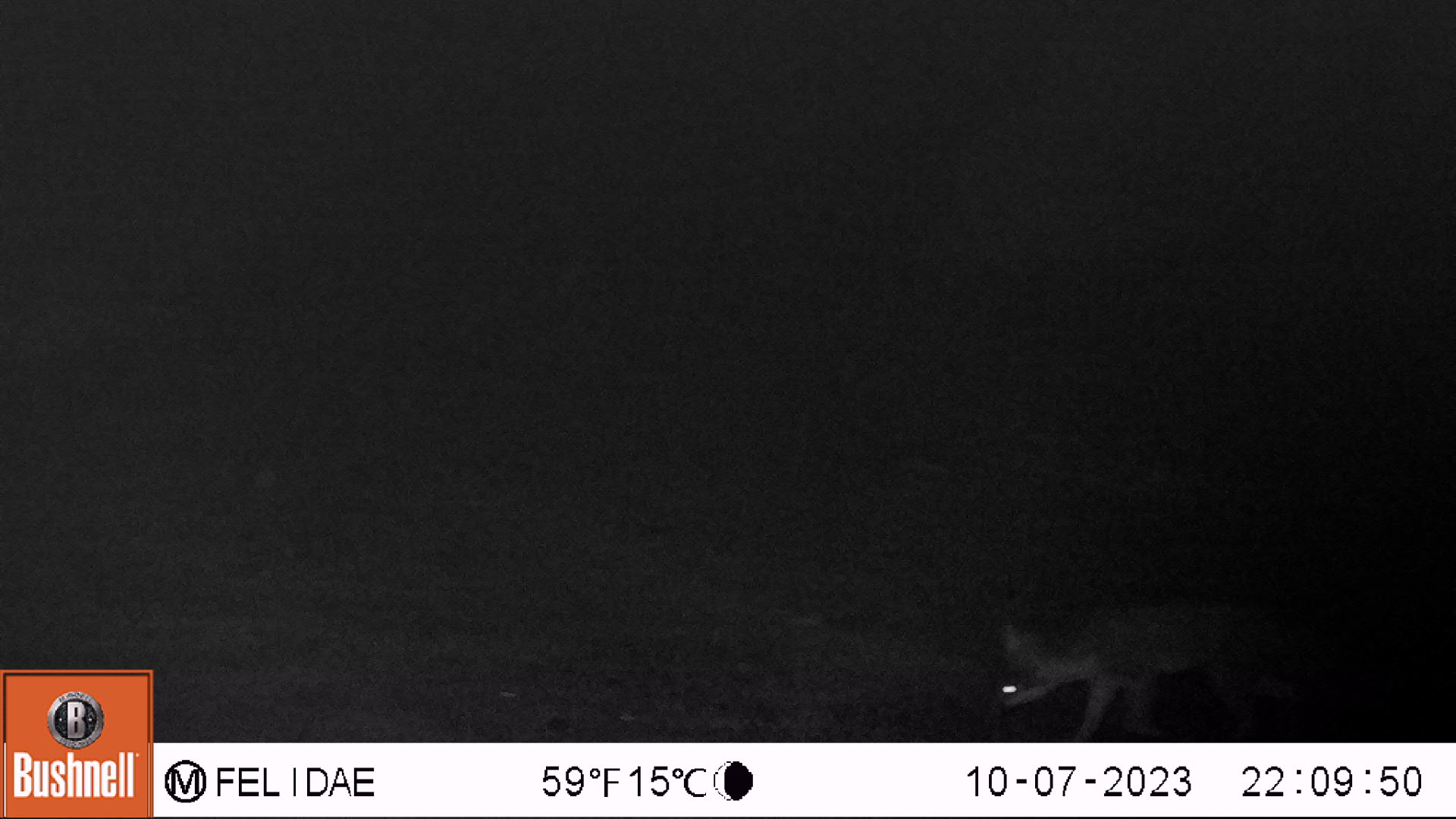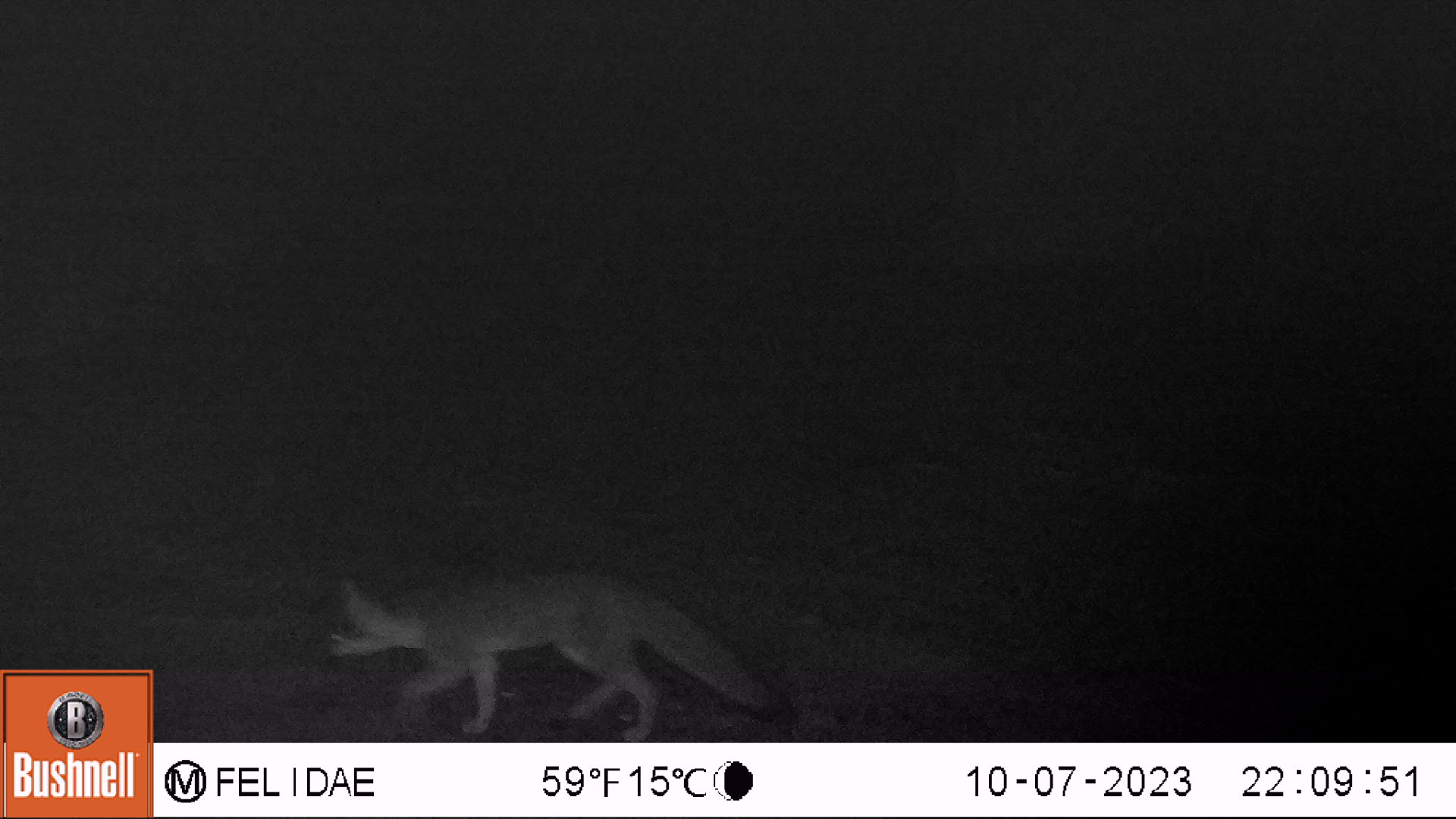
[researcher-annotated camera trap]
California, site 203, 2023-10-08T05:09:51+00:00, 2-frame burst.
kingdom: Animalia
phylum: Chordata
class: Mammalia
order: Carnivora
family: Canidae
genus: Urocyon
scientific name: Urocyon cinereoargenteus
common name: gray fox